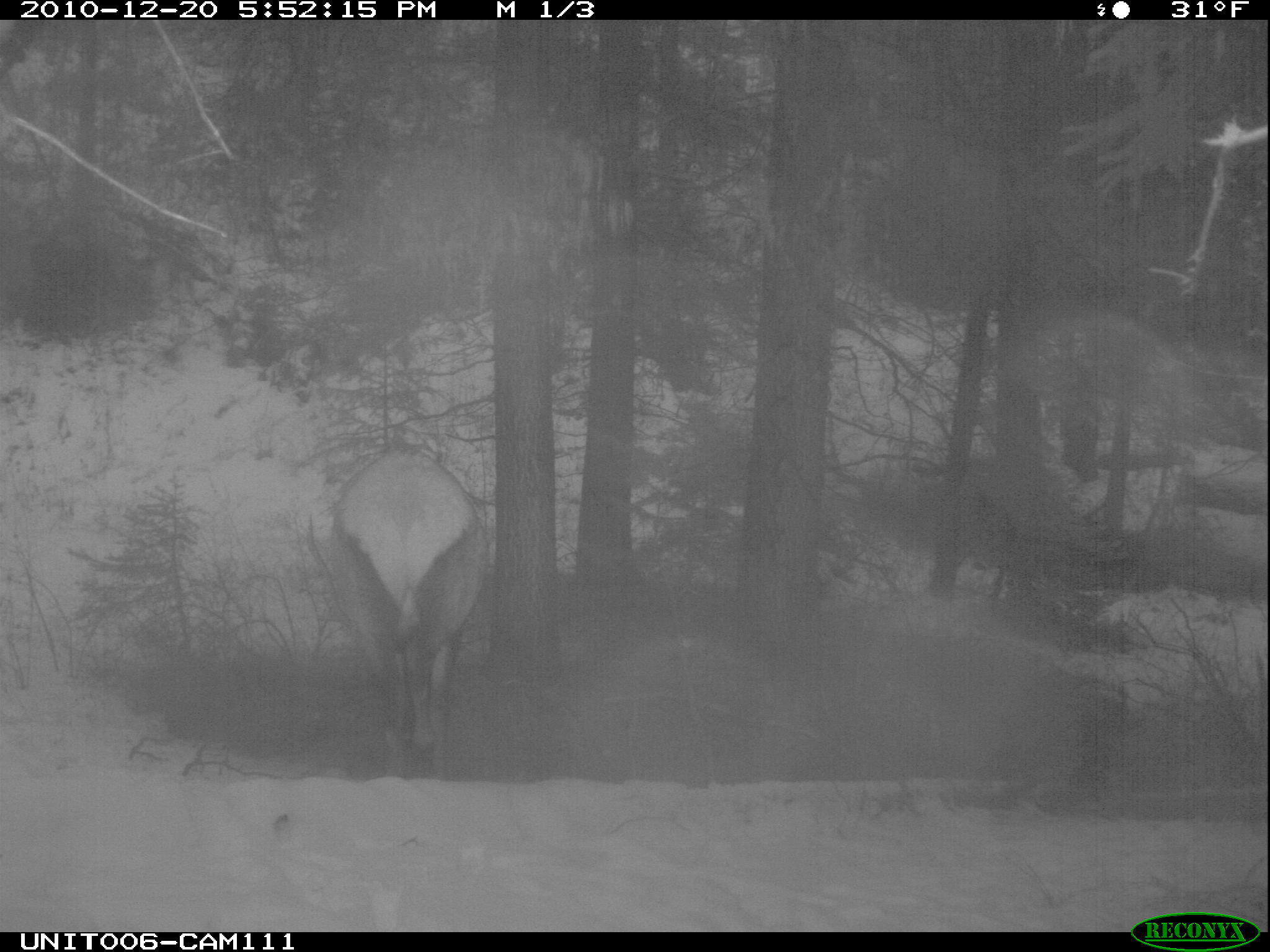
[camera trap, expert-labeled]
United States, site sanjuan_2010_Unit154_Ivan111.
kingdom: Animalia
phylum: Chordata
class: Mammalia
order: Artiodactyla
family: Cervidae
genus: Cervus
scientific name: Cervus elaphus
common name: red deer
Cervus elaphus (red deer).